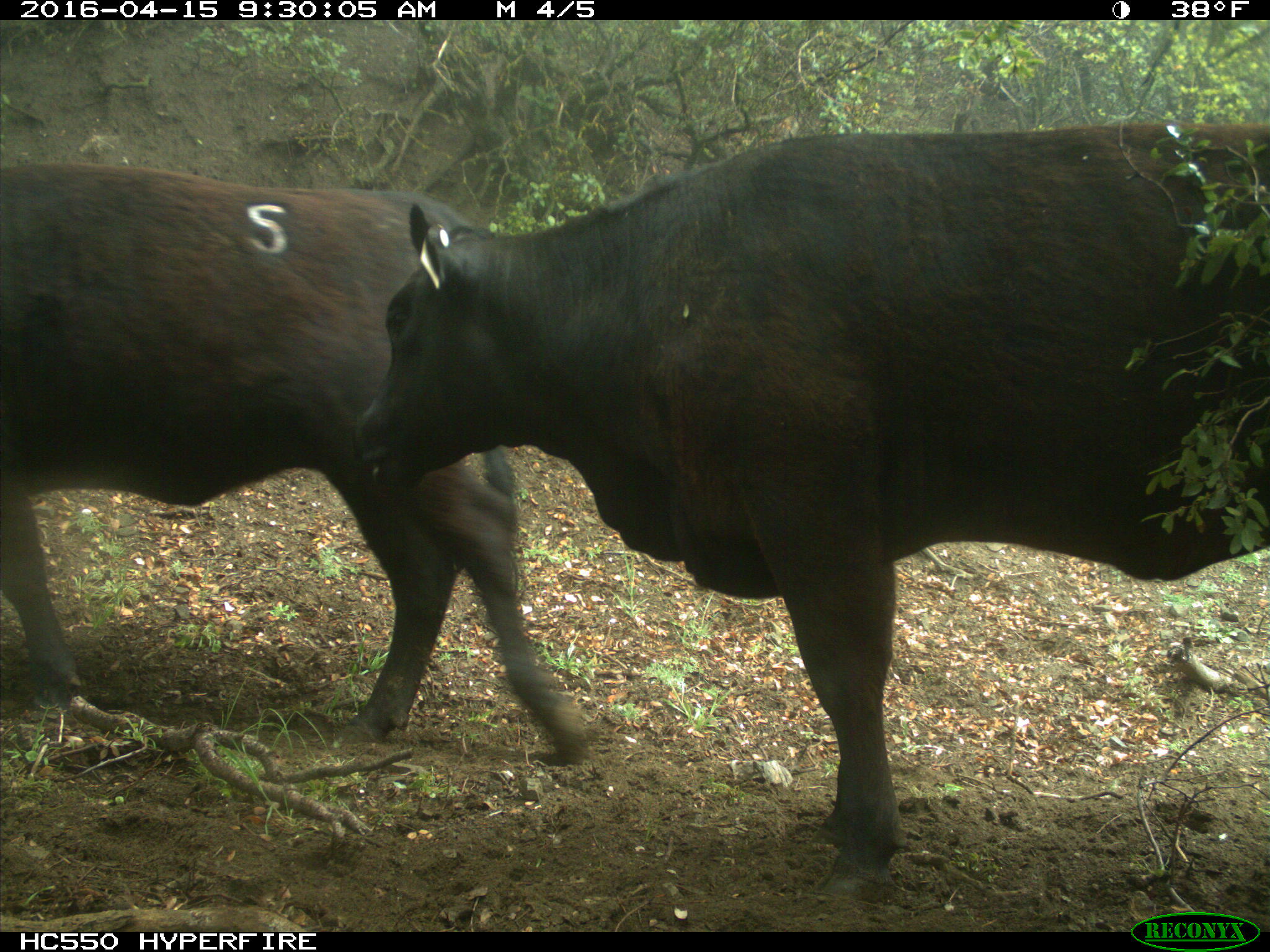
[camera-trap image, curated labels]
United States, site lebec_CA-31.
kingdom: Animalia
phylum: Chordata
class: Mammalia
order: Artiodactyla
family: Bovidae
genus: Bos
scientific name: Bos taurus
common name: domestic cow